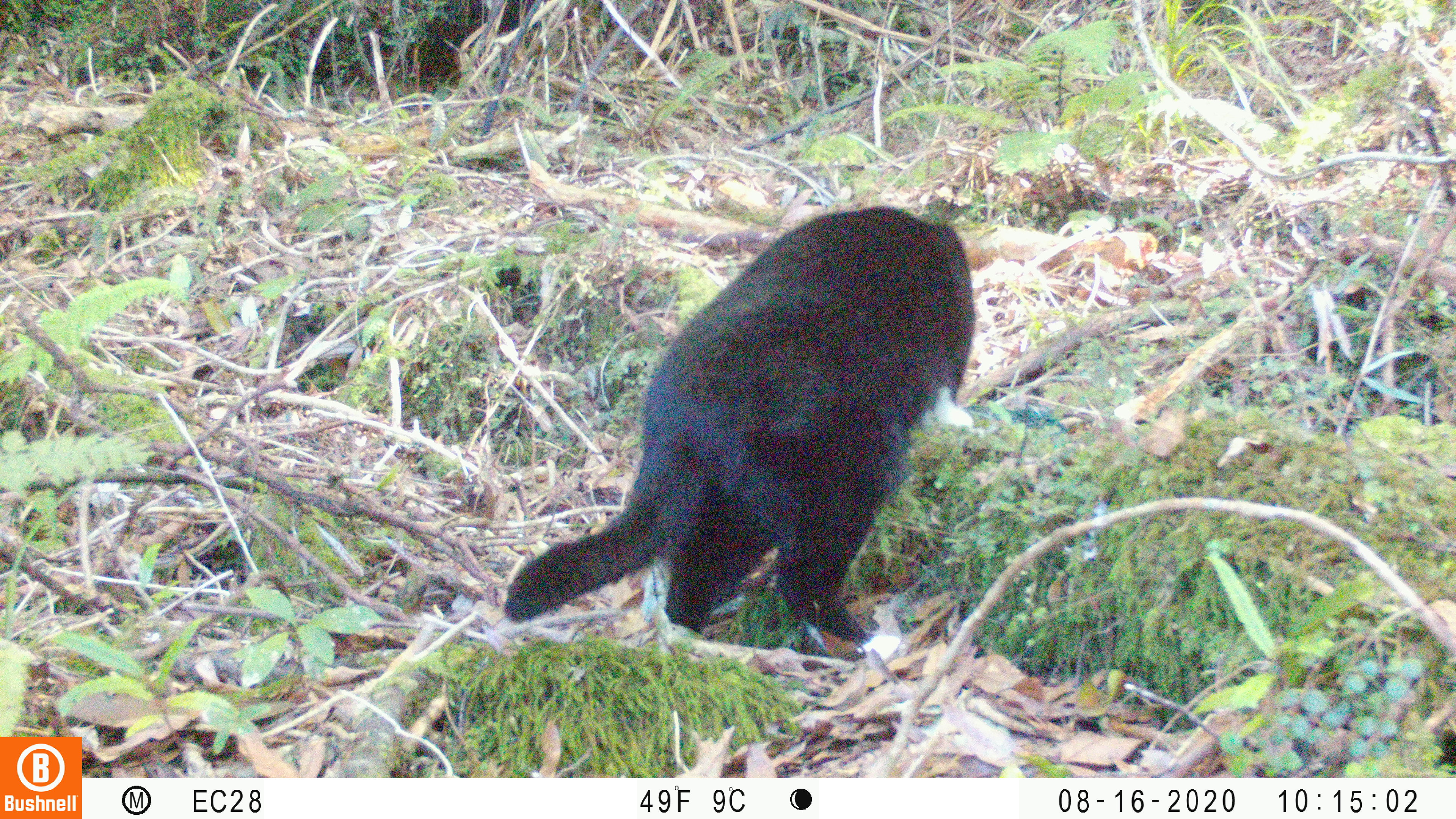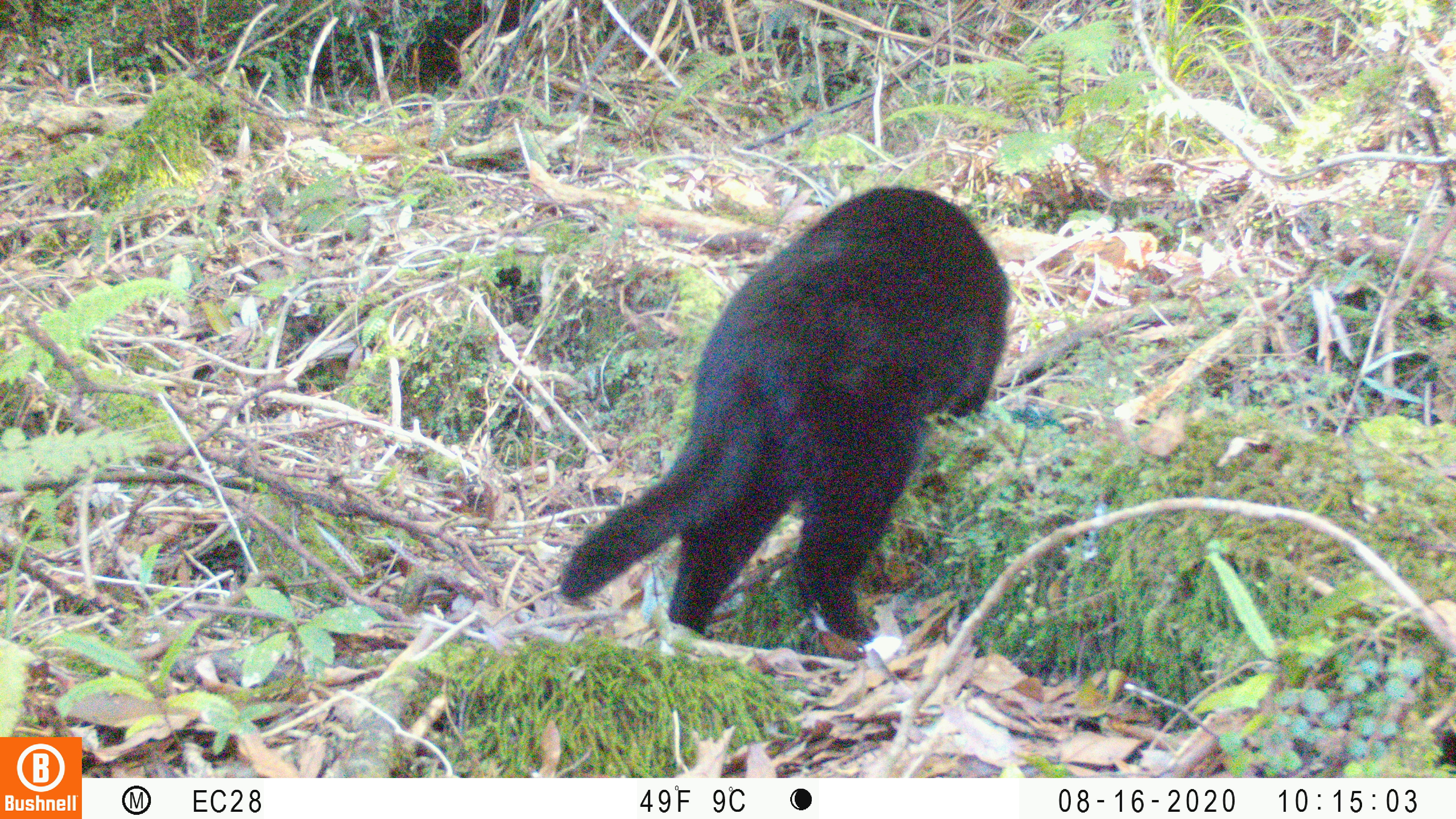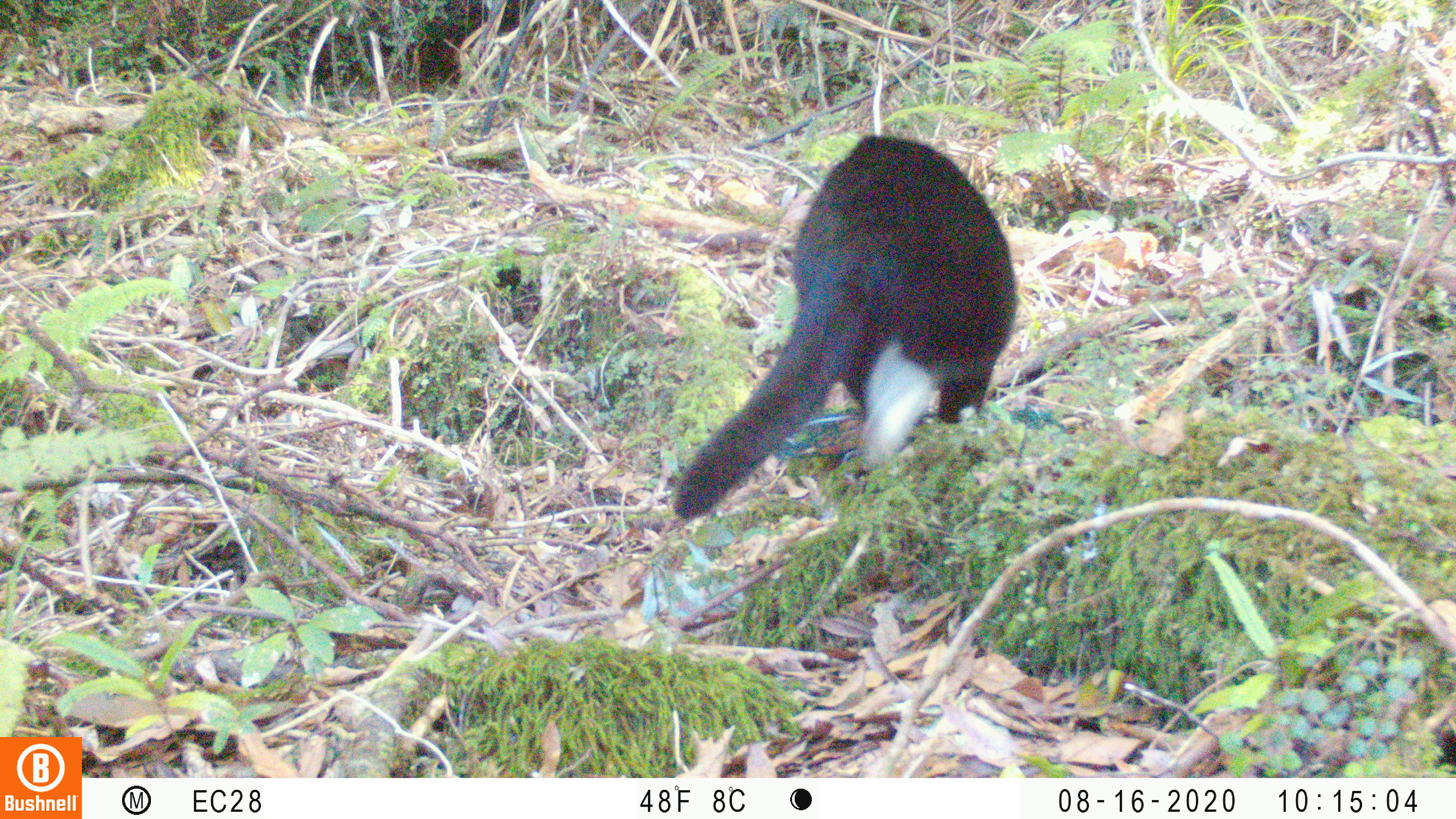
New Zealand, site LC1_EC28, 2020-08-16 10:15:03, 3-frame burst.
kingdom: Animalia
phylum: Chordata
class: Mammalia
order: Carnivora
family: Felidae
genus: Felis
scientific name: Felis catus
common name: domestic cat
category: cat